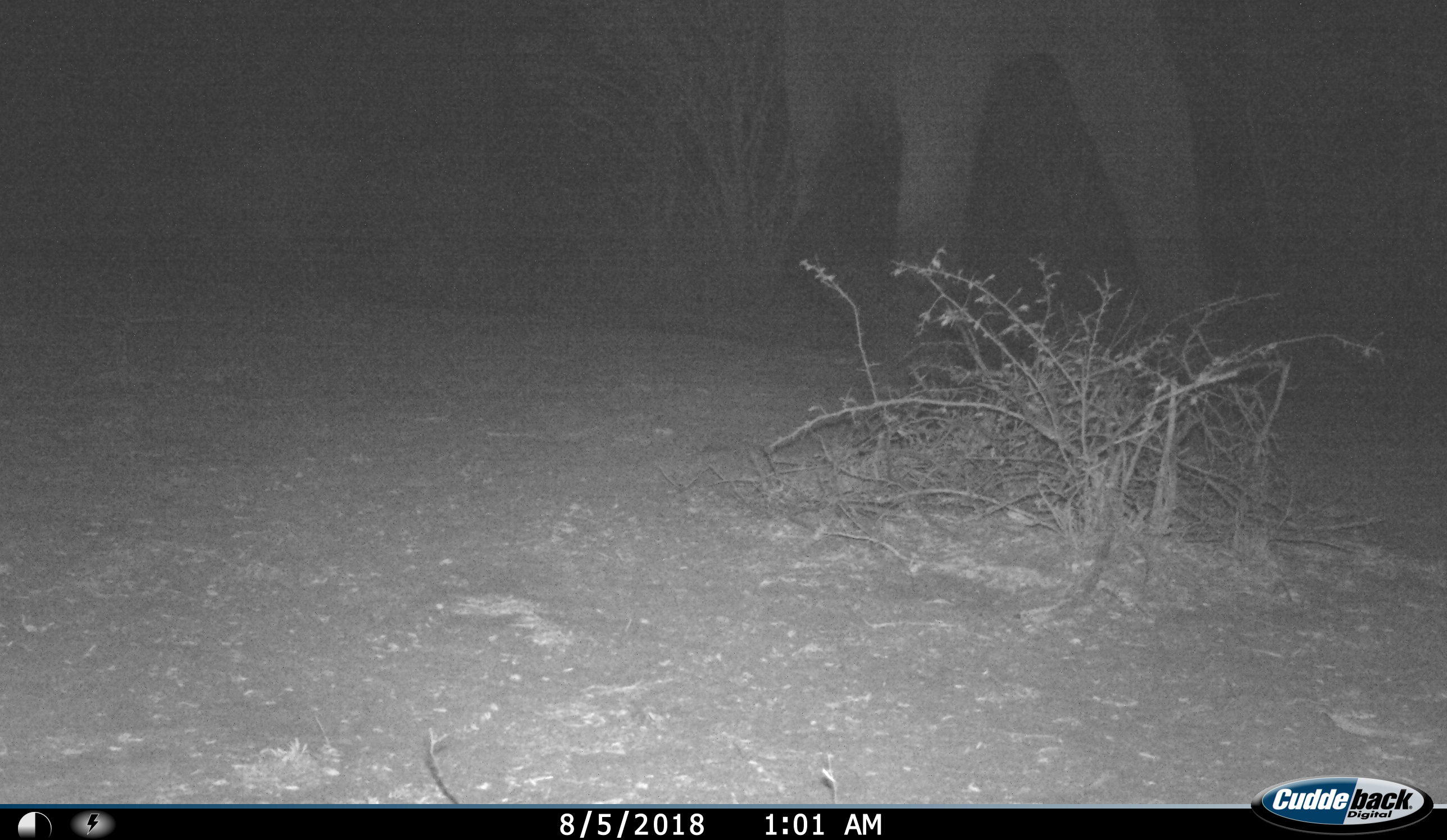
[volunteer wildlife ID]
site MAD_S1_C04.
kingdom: Animalia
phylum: Chordata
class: Mammalia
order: Proboscidea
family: Elephantidae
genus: Loxodonta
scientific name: Loxodonta africana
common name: african bush elephant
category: elephant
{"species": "elephant (african bush elephant) (Loxodonta africana)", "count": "1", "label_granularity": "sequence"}